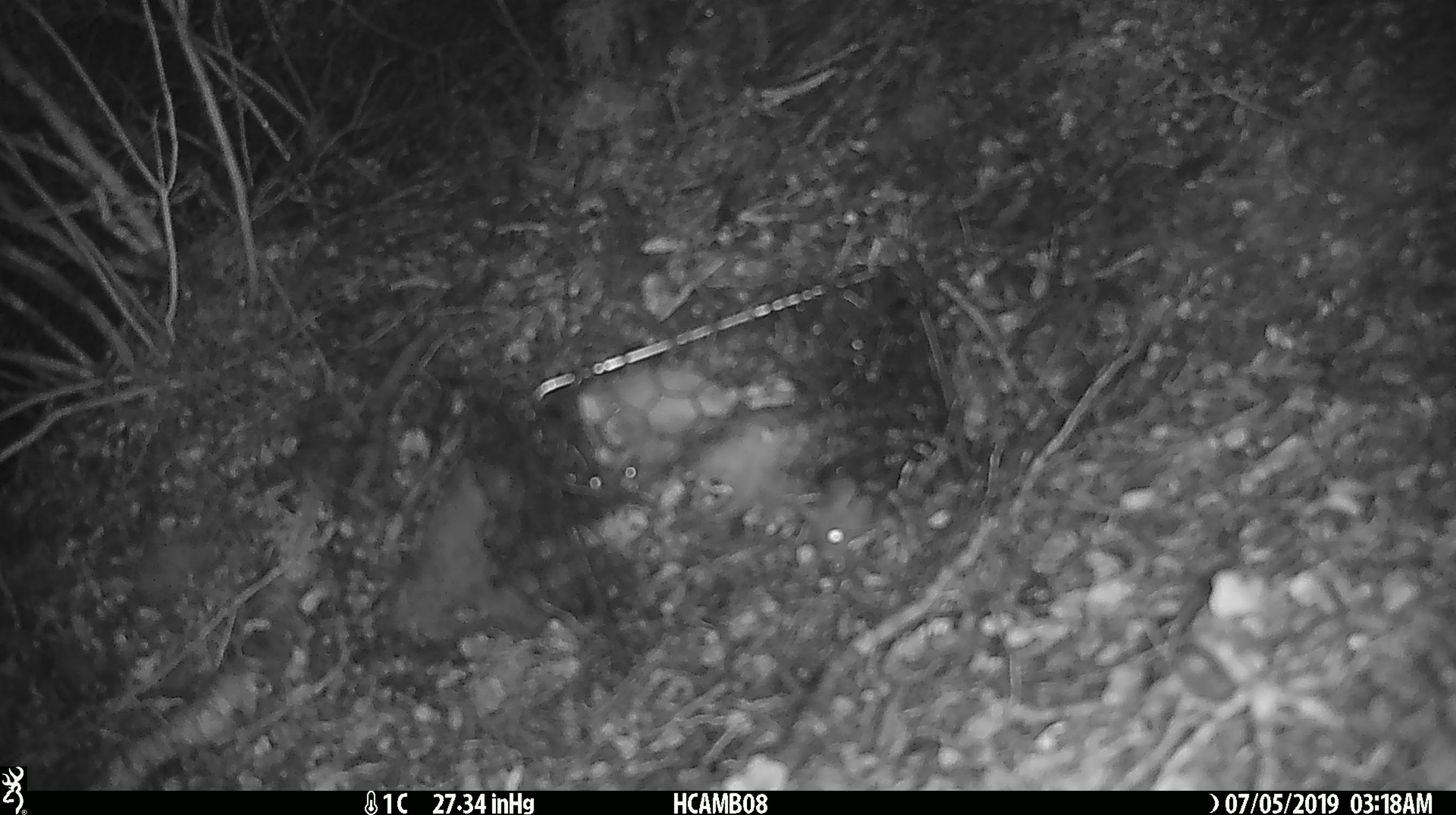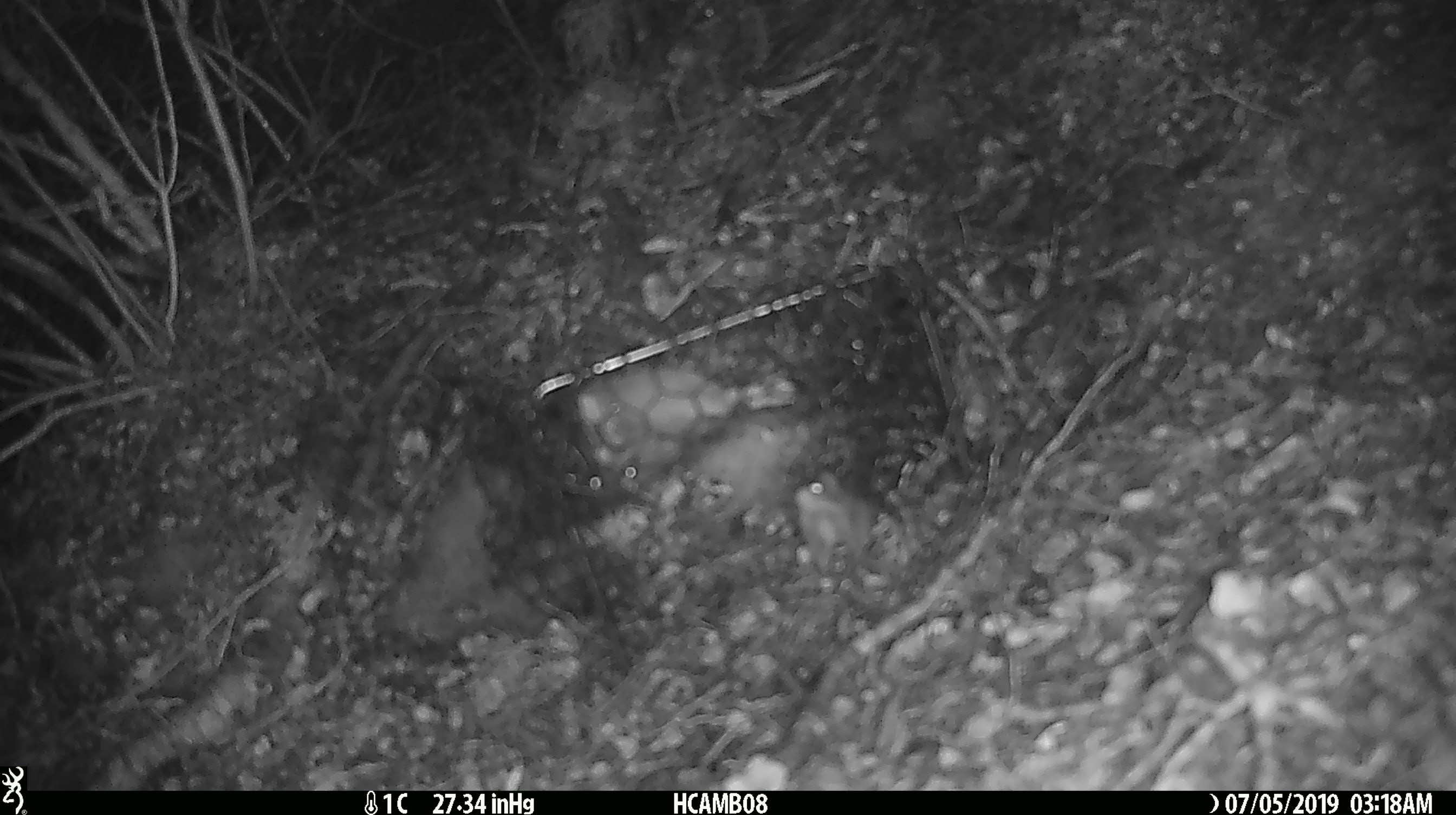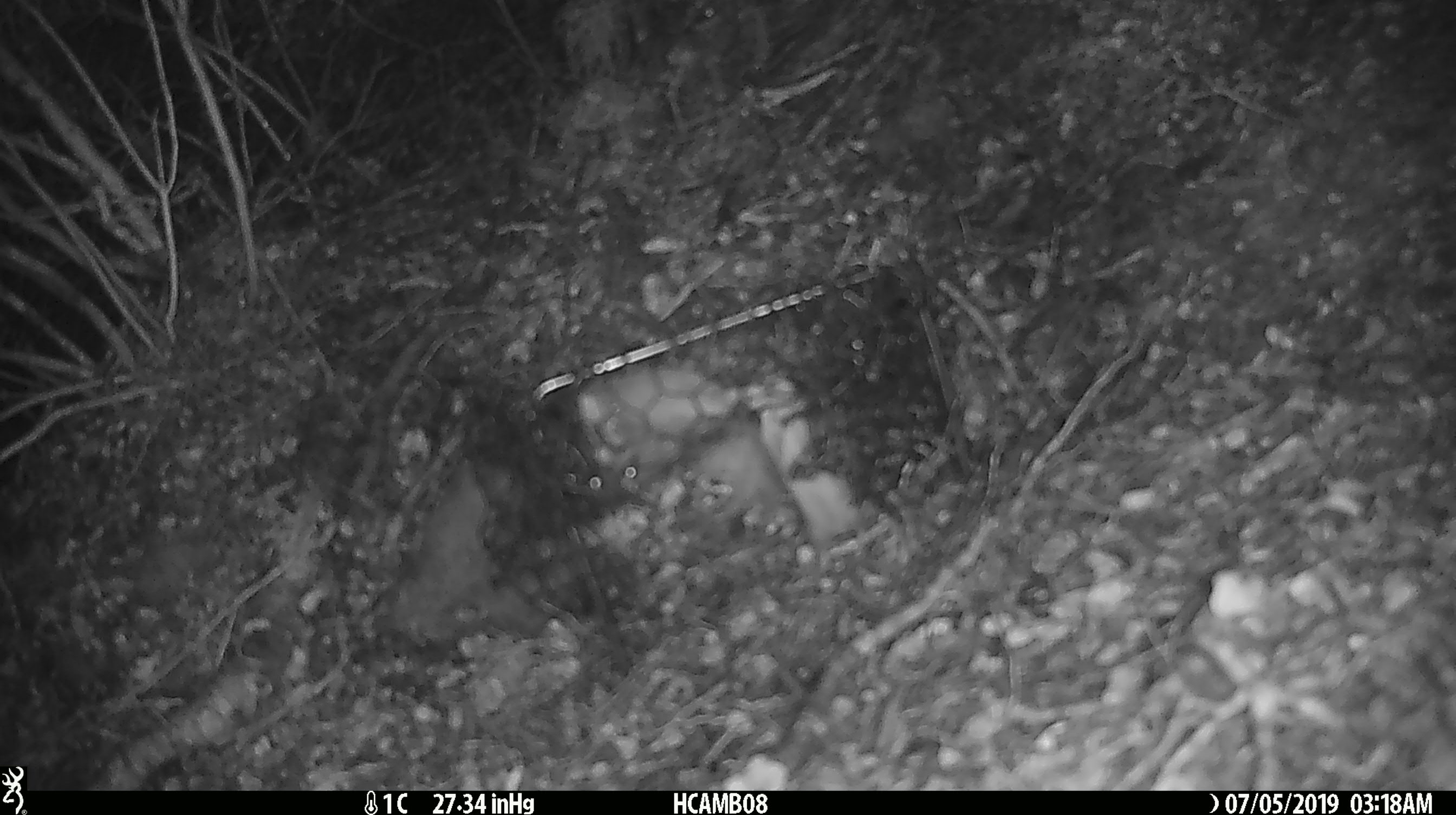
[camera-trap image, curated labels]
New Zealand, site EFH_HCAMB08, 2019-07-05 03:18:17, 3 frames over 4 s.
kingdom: Animalia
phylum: Chordata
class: Mammalia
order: Rodentia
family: Muridae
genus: Mus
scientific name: Mus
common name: mouse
Mouse (Mus).